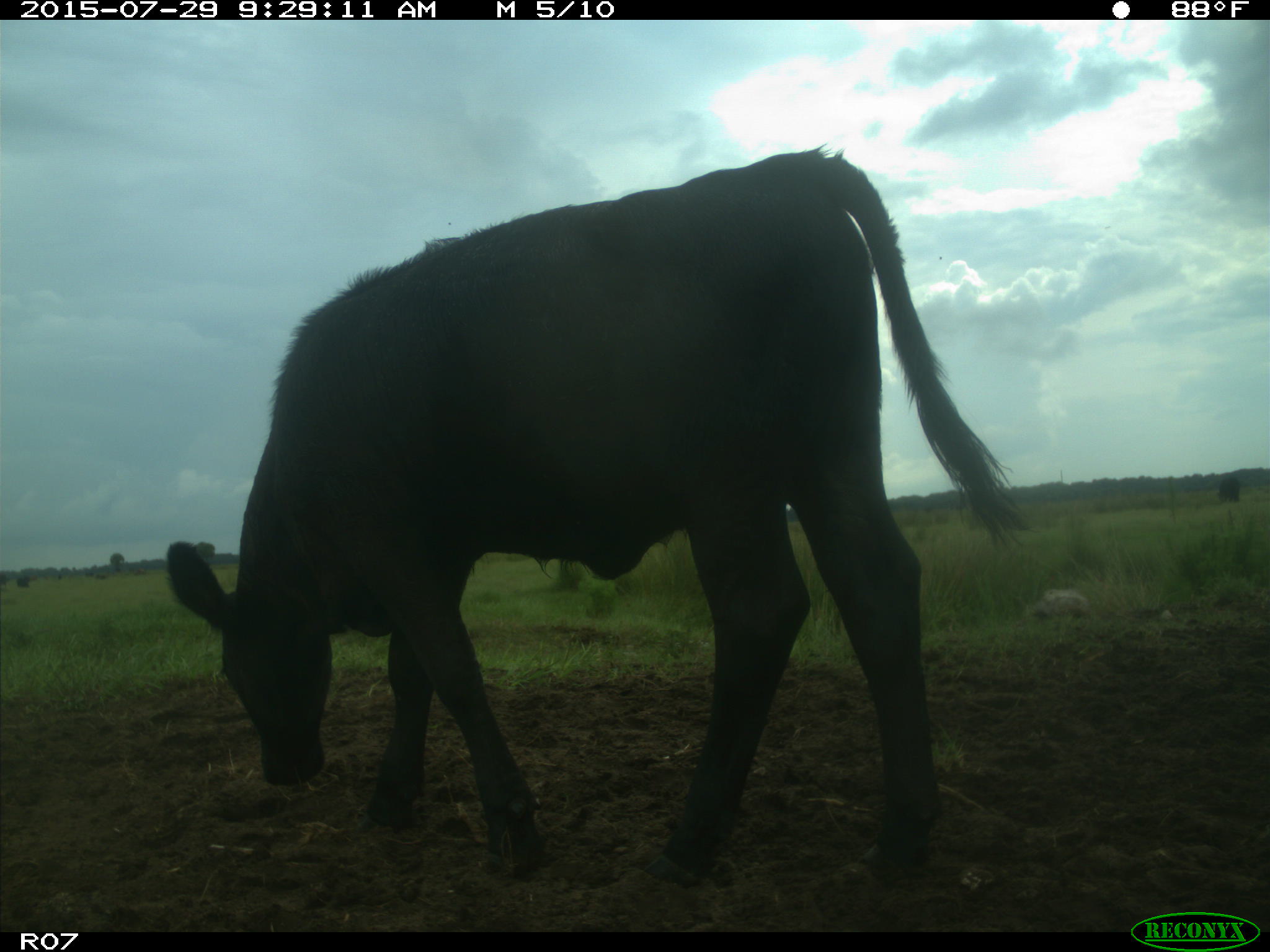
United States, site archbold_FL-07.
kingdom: Animalia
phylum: Chordata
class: Mammalia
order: Artiodactyla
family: Bovidae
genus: Bos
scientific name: Bos taurus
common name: domestic cow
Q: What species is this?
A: Bos taurus (domestic cow).